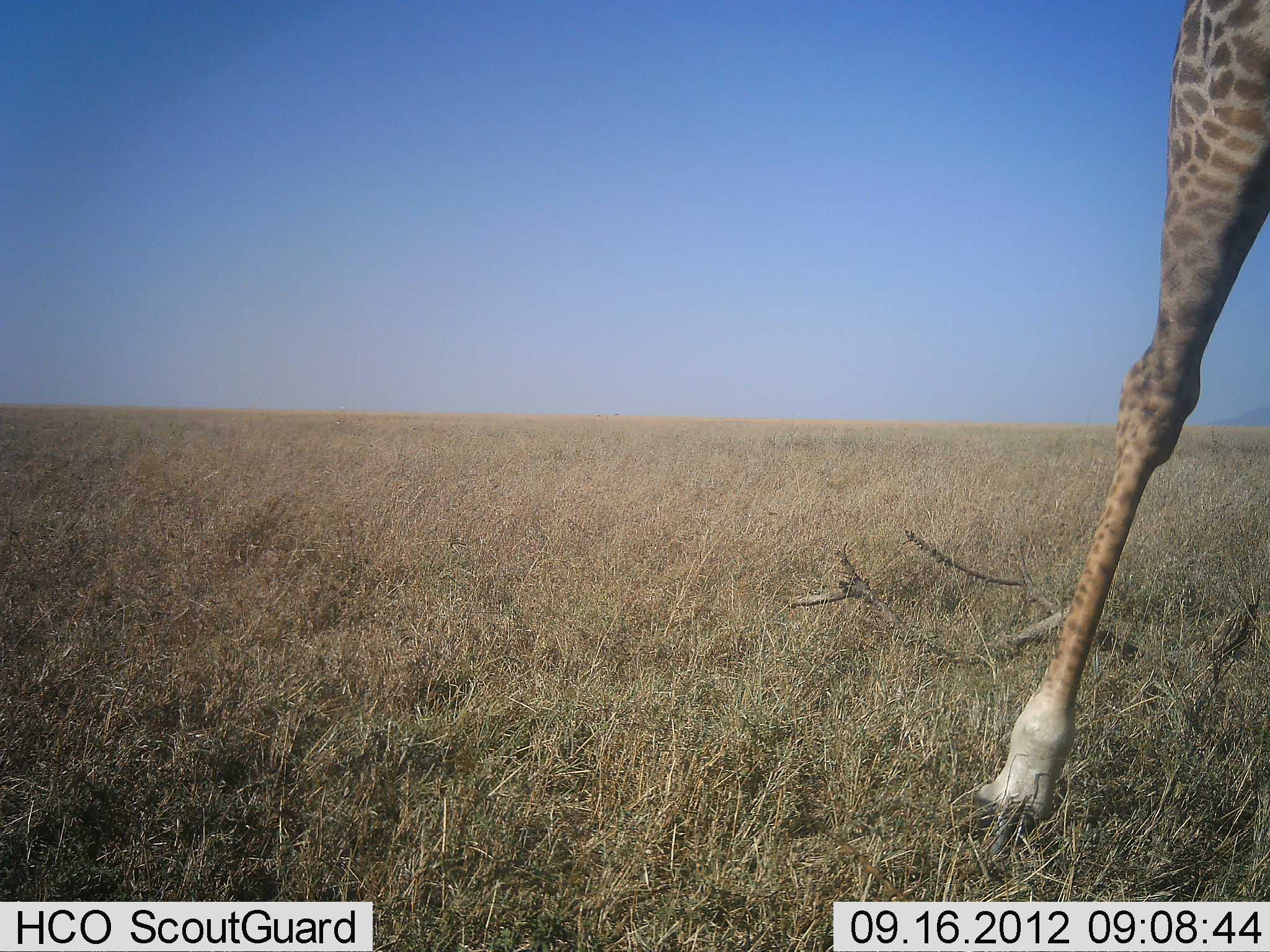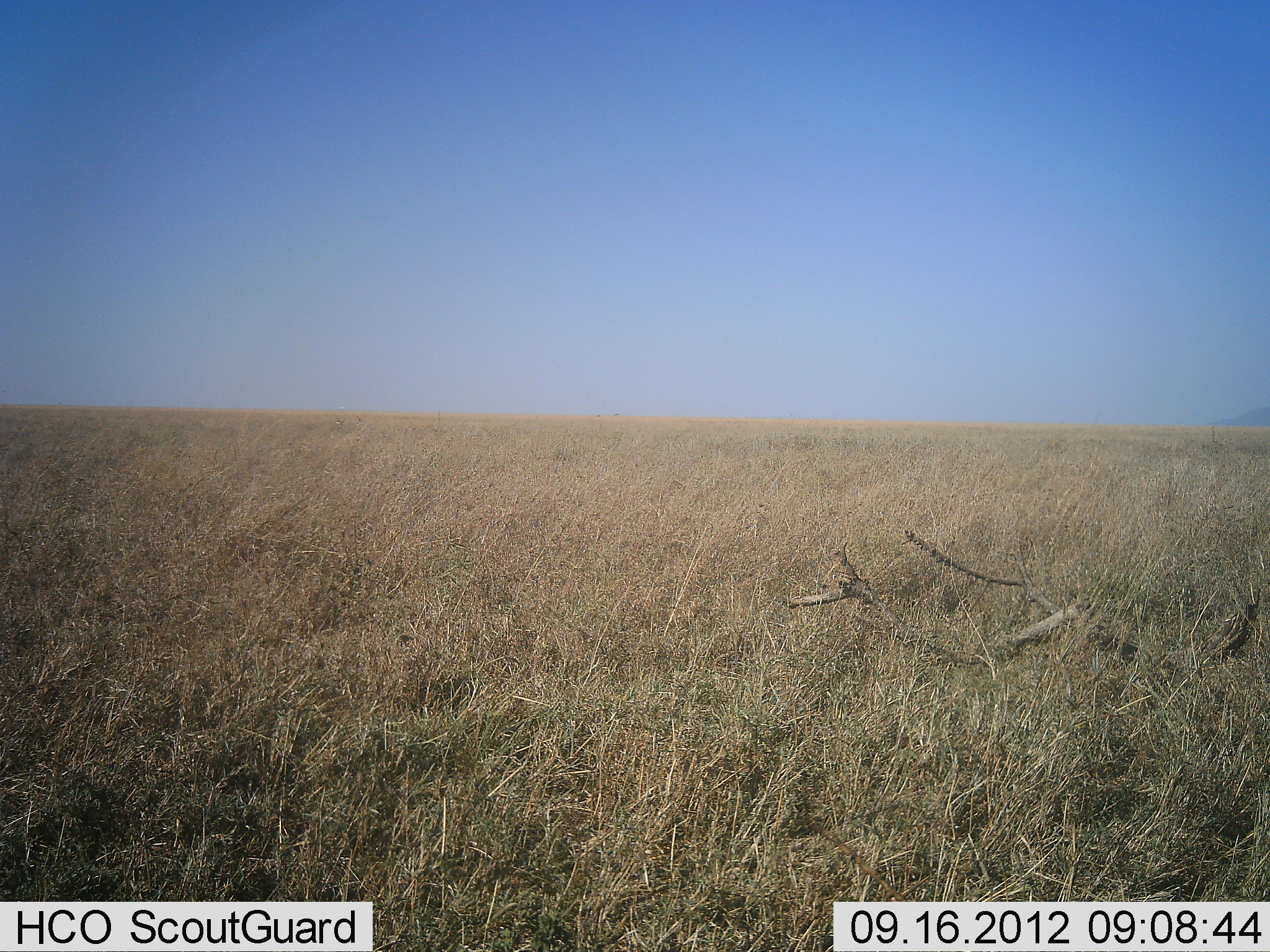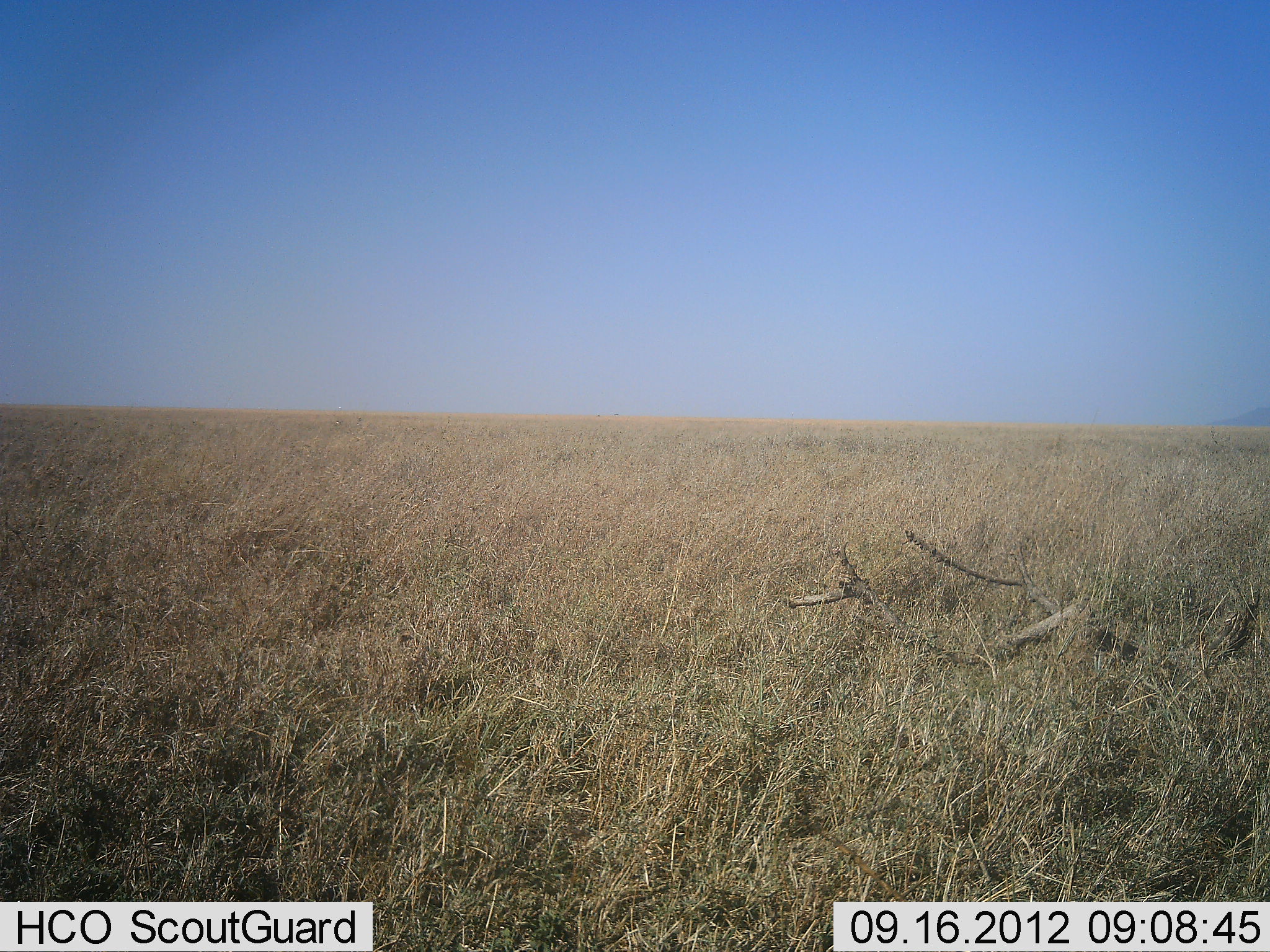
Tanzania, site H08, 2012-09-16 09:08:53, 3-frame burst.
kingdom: Animalia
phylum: Chordata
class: Mammalia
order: Artiodactyla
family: Giraffidae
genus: Giraffa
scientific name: Giraffa camelopardalis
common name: giraffe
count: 1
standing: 0%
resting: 0%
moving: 100%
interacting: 0%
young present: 0%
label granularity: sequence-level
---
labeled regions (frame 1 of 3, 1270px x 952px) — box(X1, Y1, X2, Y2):
animal: box(962, 0, 1270, 866)